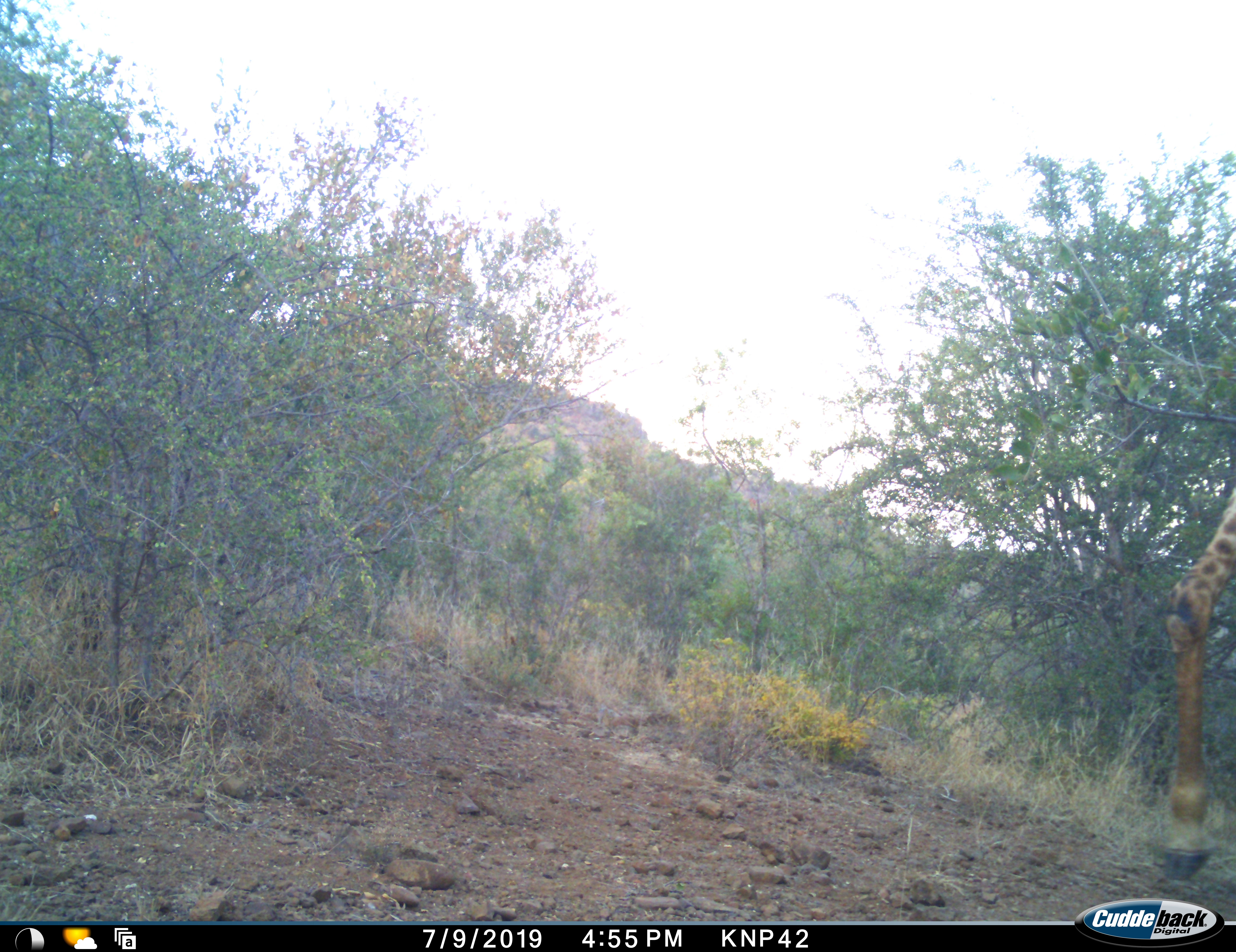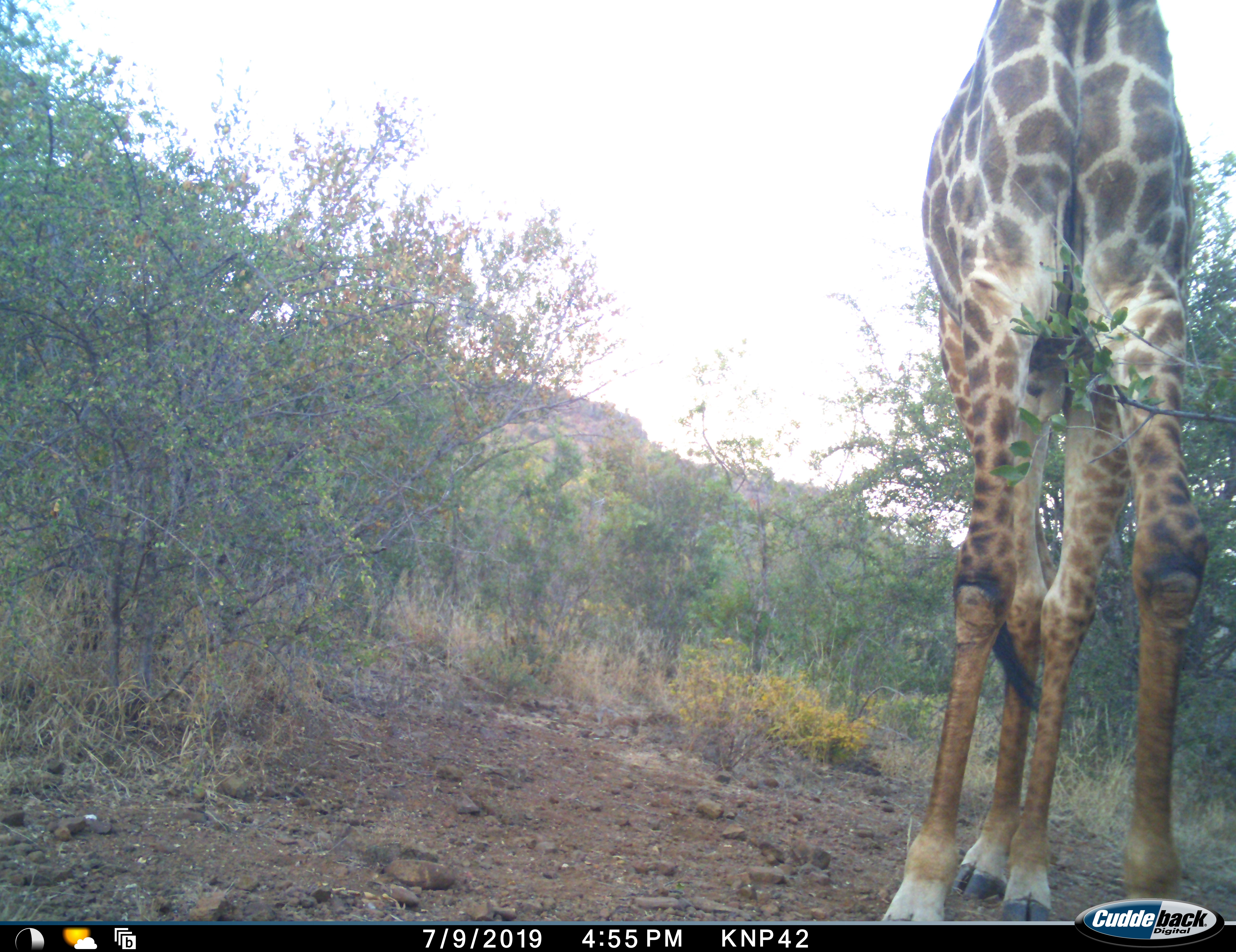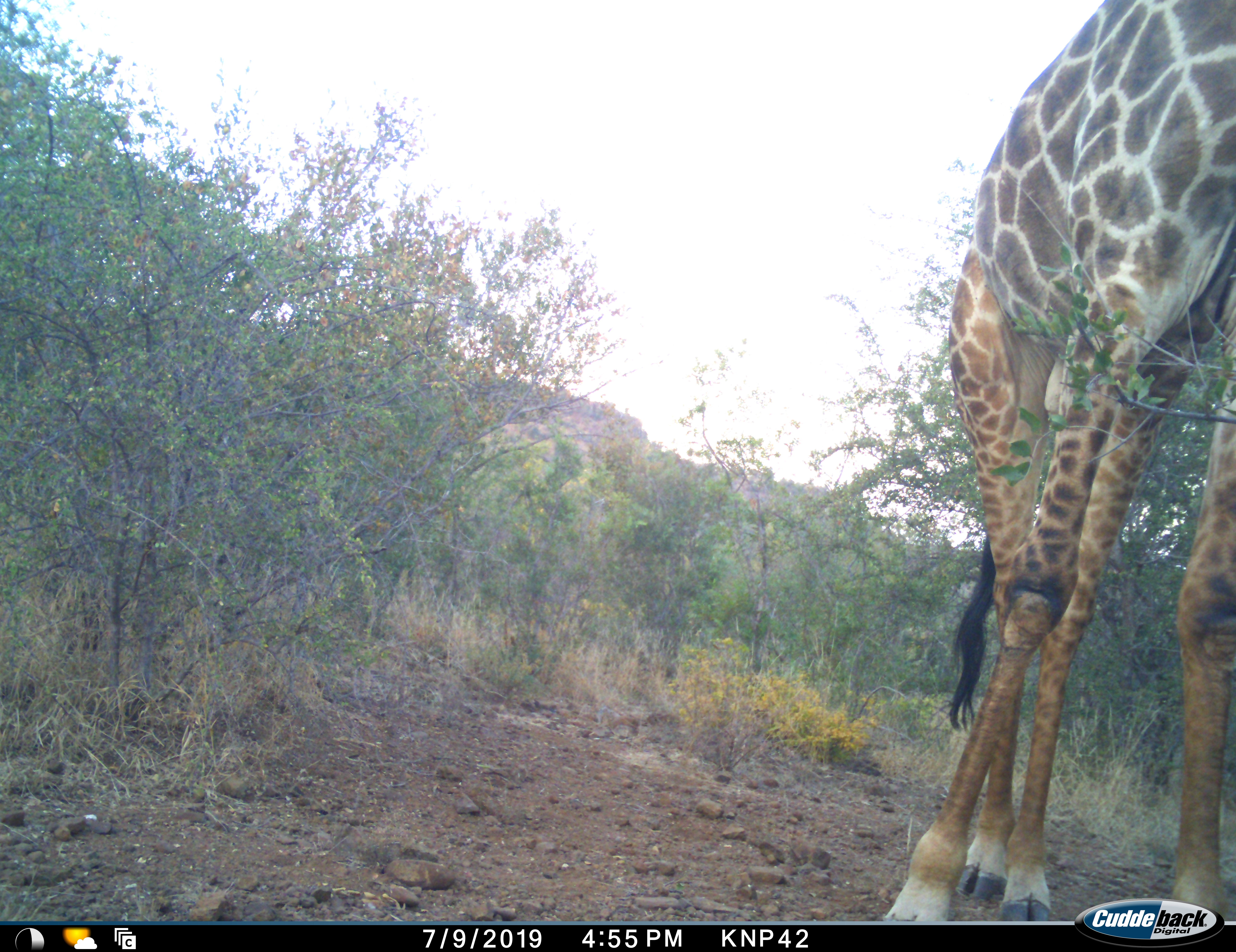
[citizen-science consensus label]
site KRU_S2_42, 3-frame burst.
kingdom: Animalia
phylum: Chordata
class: Mammalia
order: Artiodactyla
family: Giraffidae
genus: Giraffa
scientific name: Giraffa camelopardalis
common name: giraffe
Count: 1.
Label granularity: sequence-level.